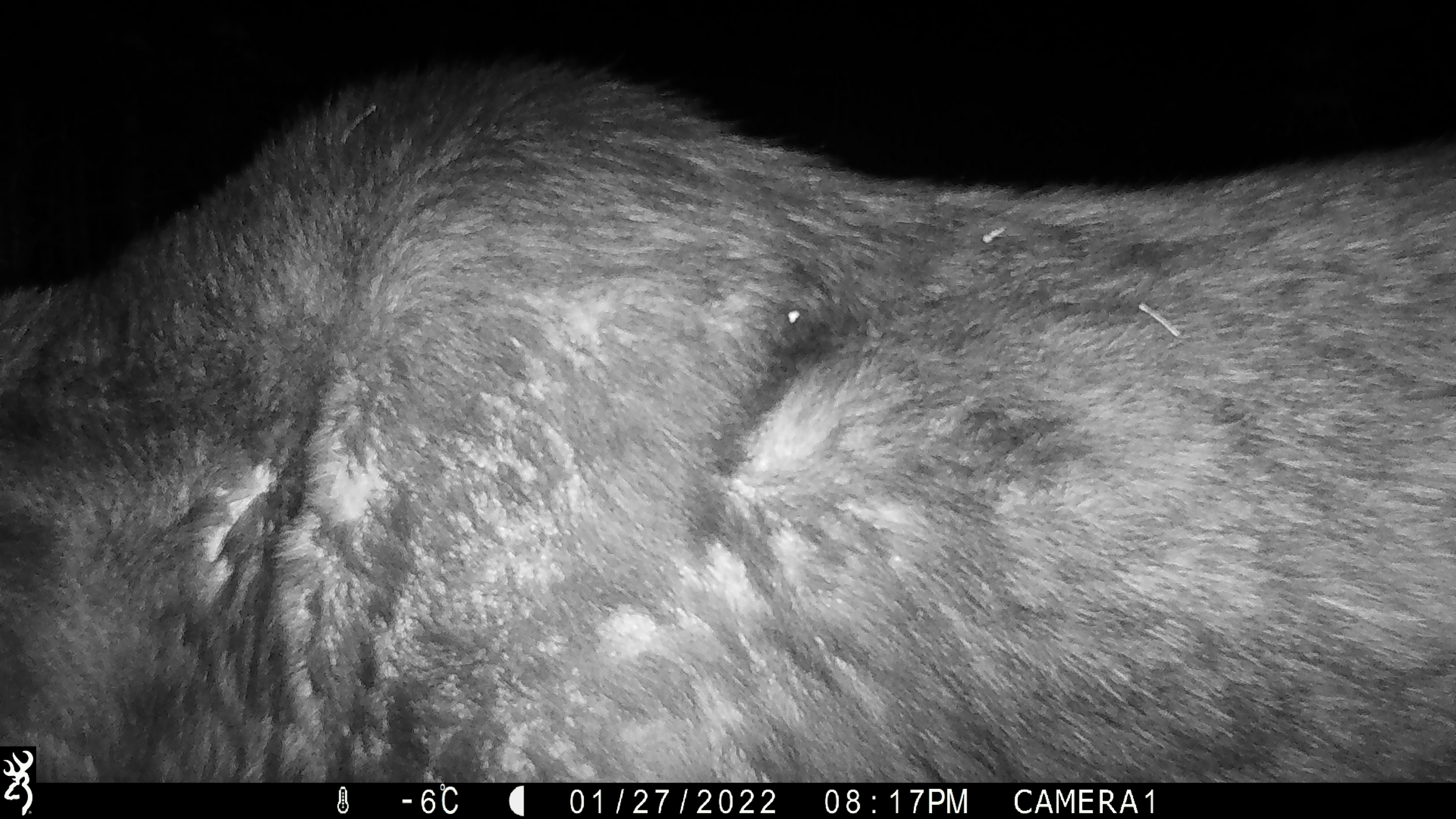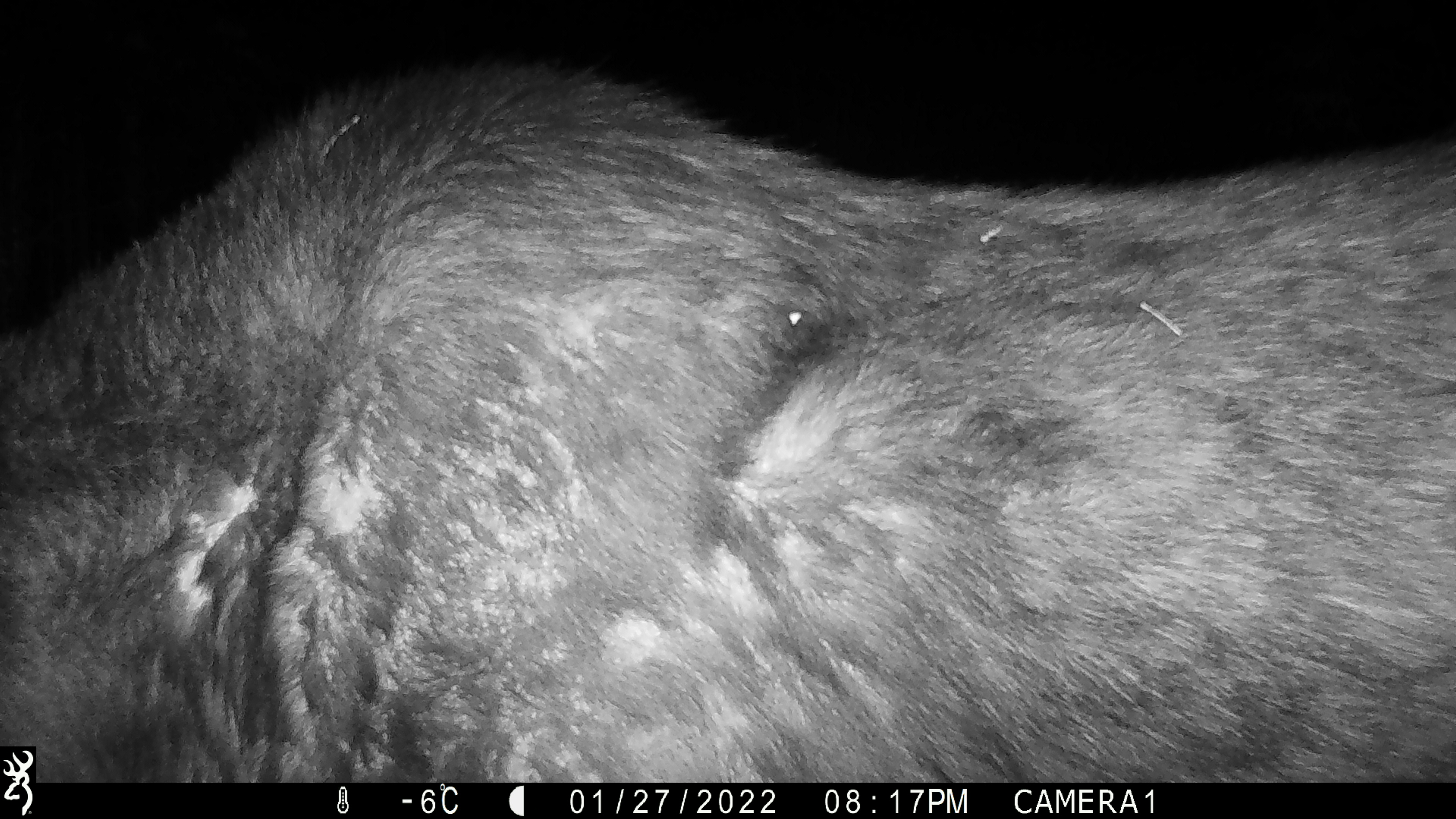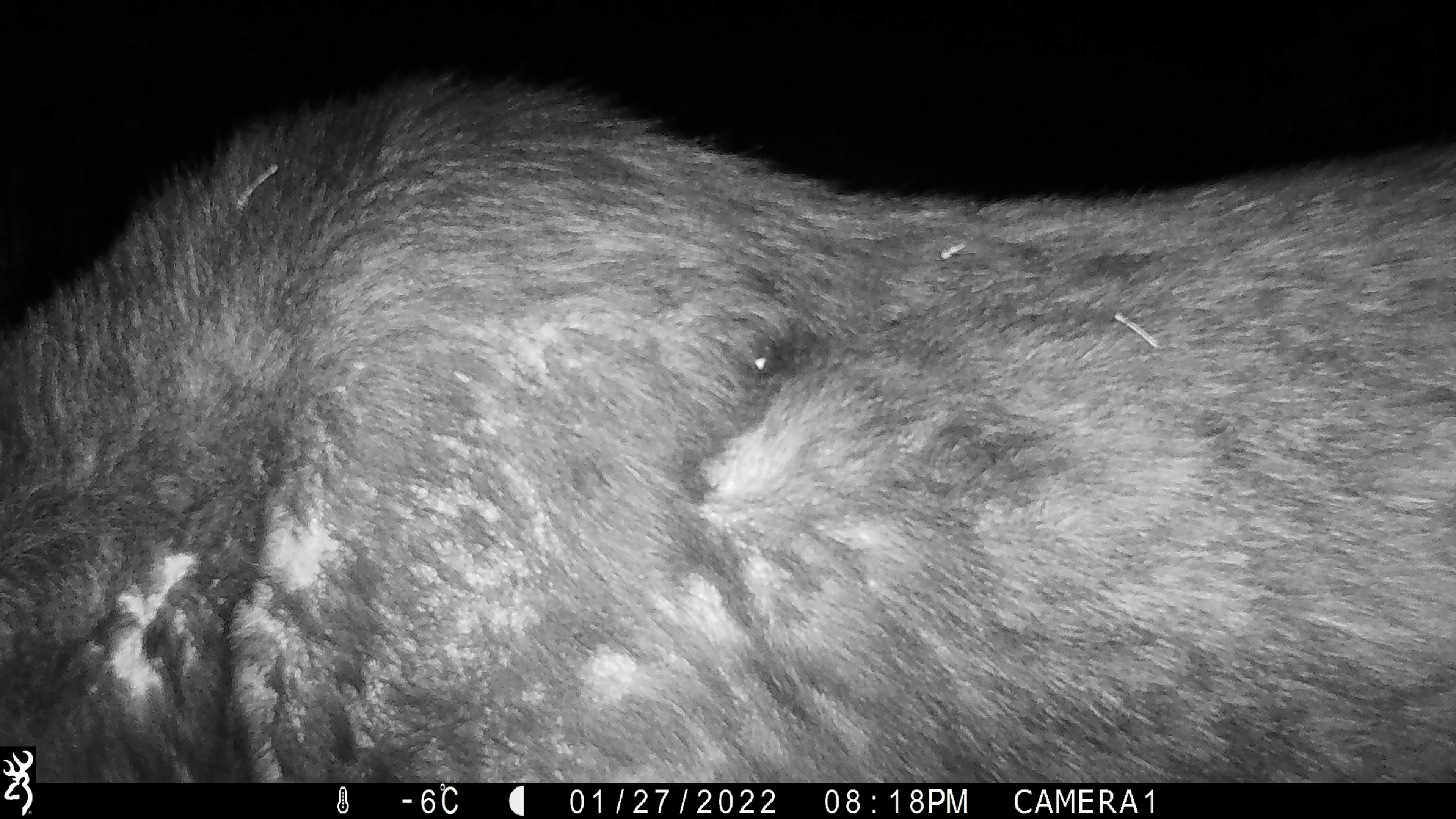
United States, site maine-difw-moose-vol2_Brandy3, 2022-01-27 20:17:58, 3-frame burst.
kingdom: Animalia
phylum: Chordata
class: Mammalia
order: Artiodactyla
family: Cervidae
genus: Alces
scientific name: Alces alces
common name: moose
Moose (Alces alces).